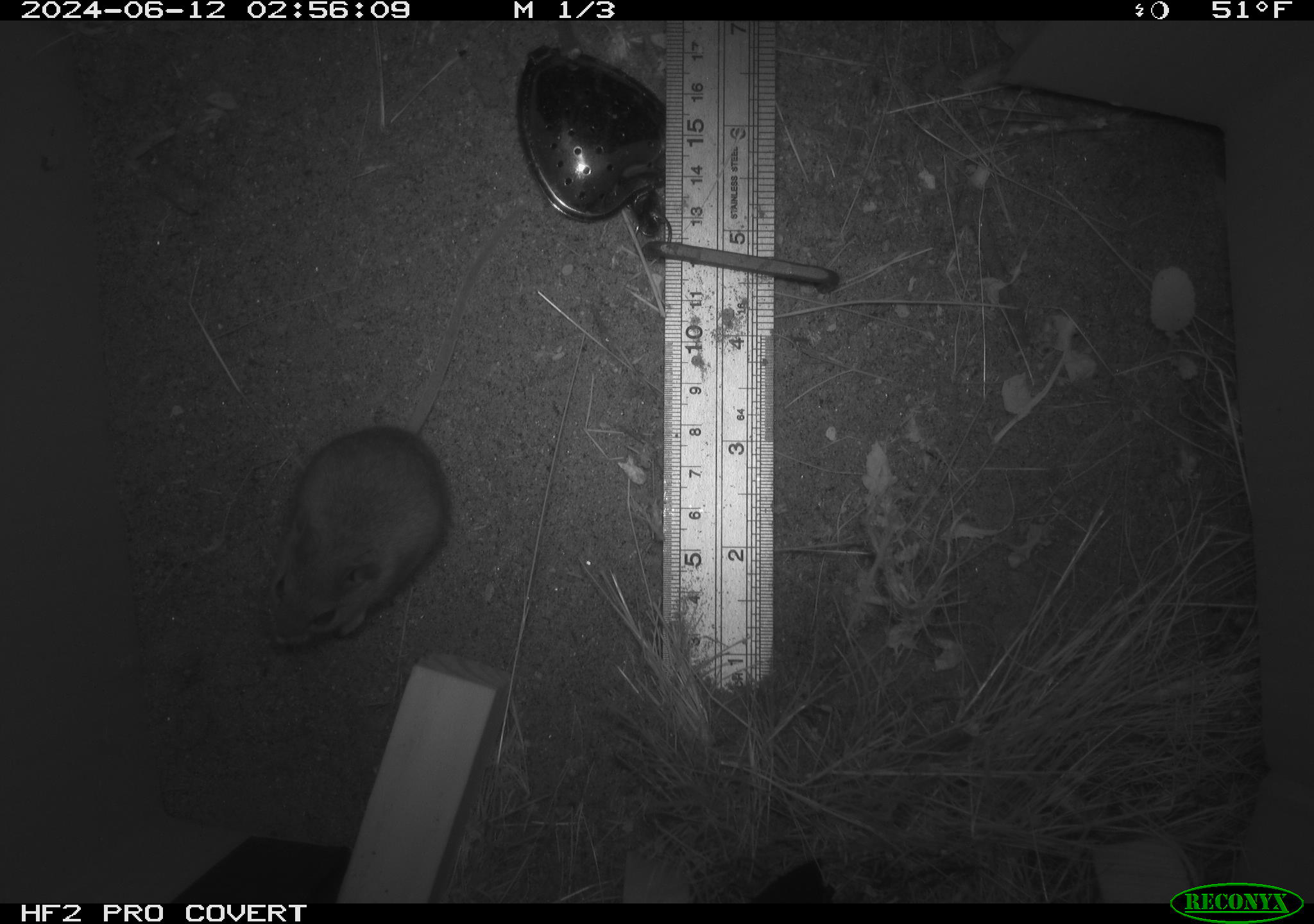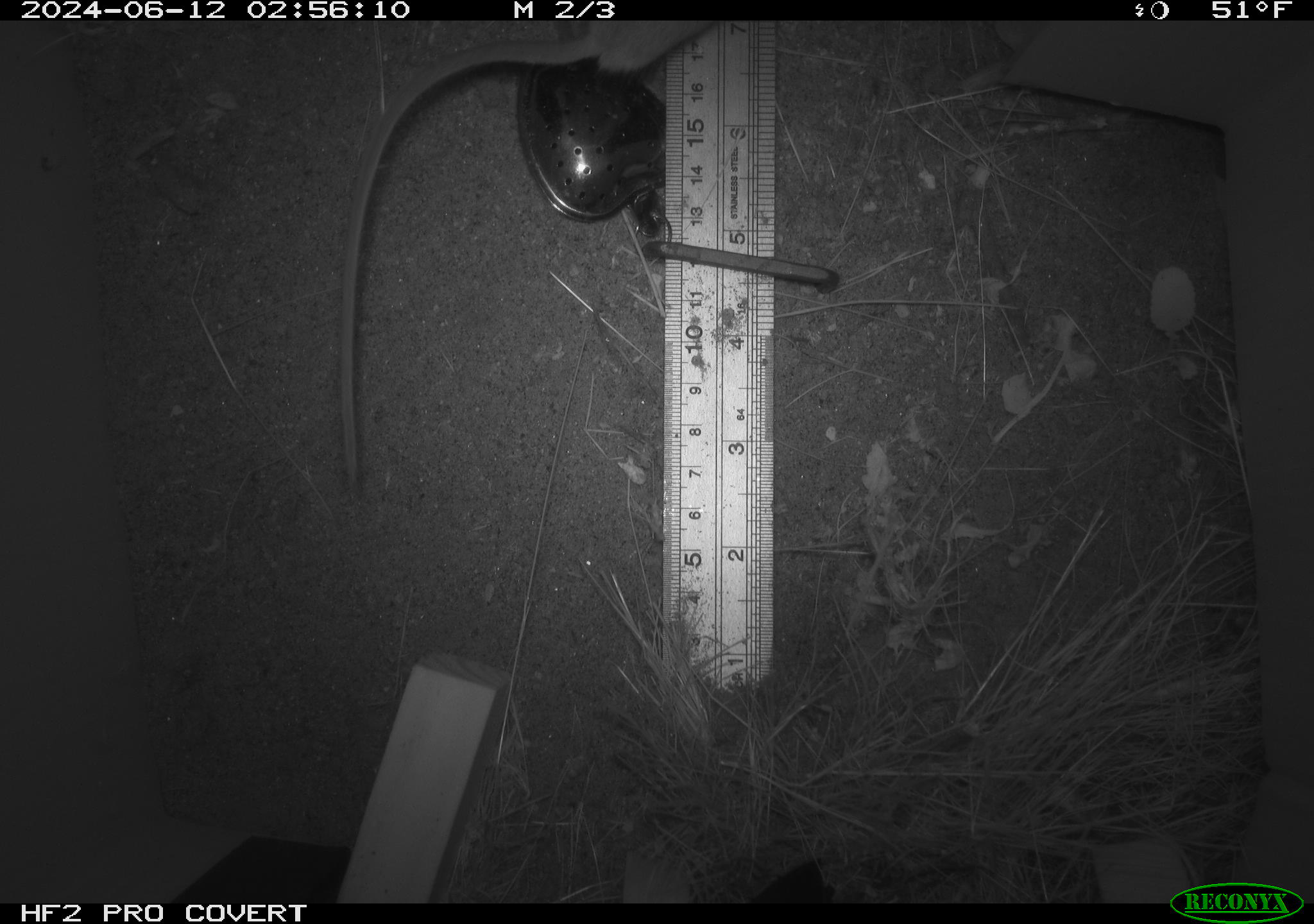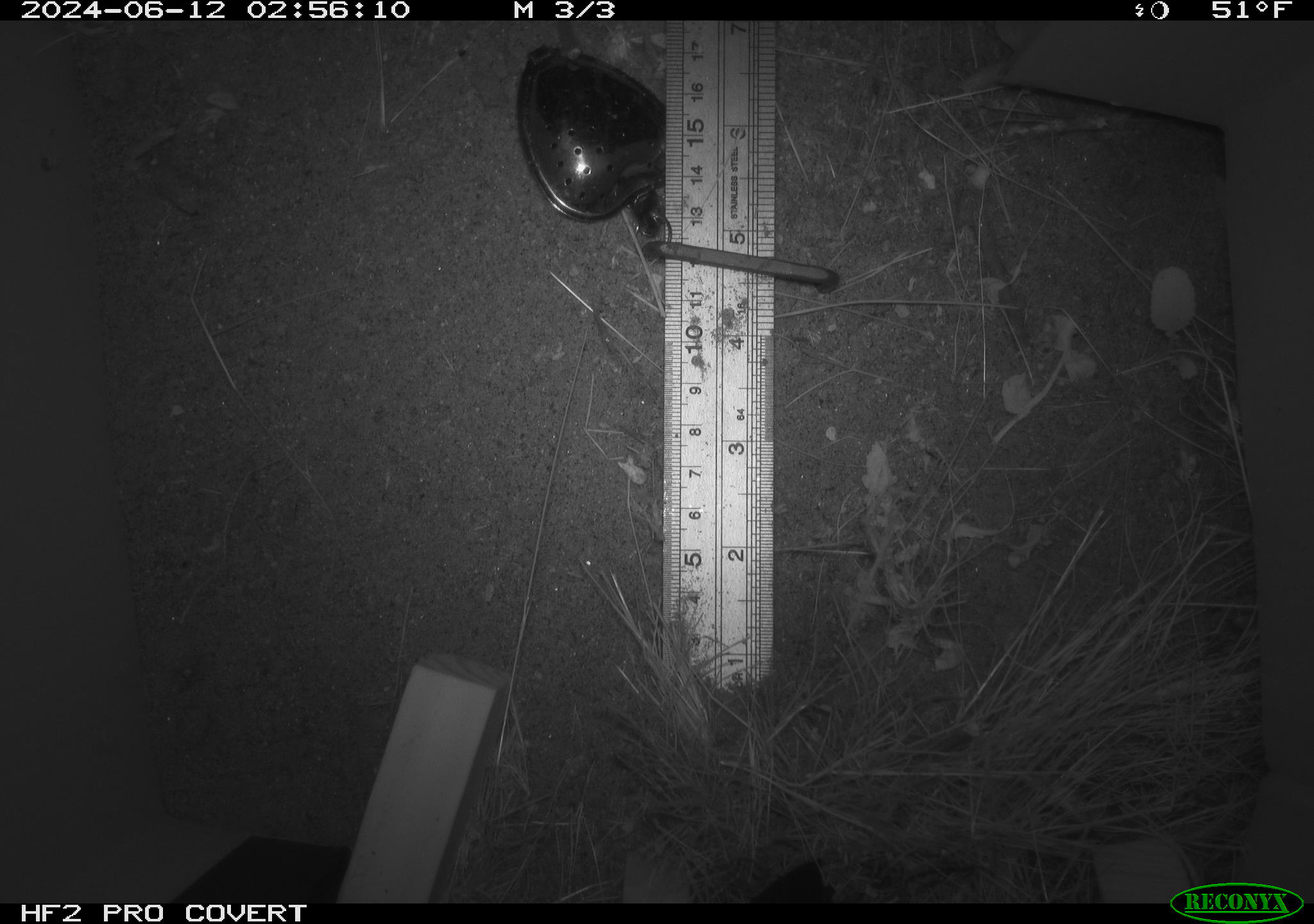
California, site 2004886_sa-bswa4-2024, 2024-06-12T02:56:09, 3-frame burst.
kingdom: Animalia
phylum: Chordata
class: Mammalia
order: Rodentia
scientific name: Rodentia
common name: rodent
Rodent (Rodentia).